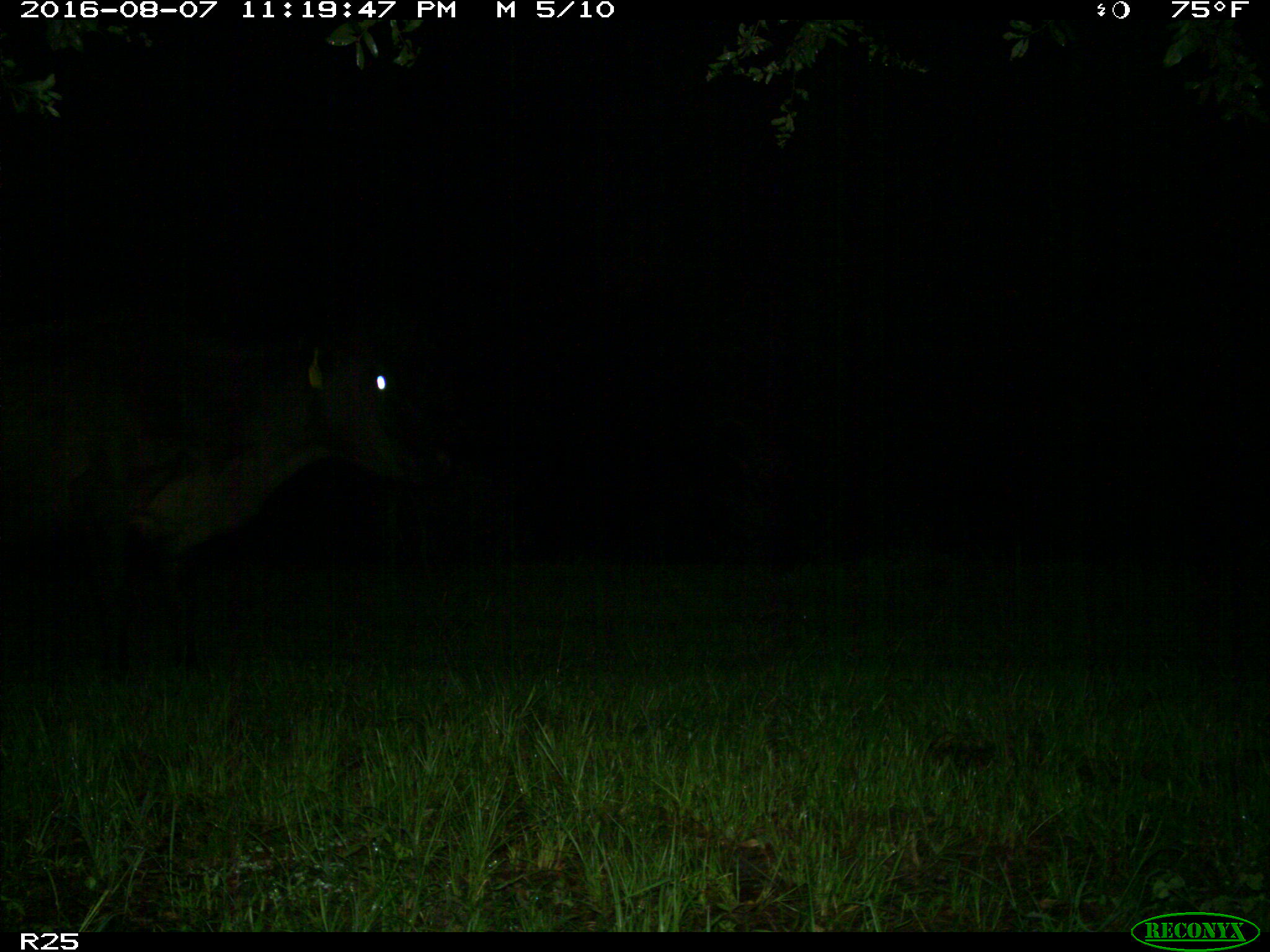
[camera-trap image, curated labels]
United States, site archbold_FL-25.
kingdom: Animalia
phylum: Chordata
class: Mammalia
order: Artiodactyla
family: Bovidae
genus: Bos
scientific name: Bos taurus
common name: domestic cow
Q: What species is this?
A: Bos taurus (domestic cow).